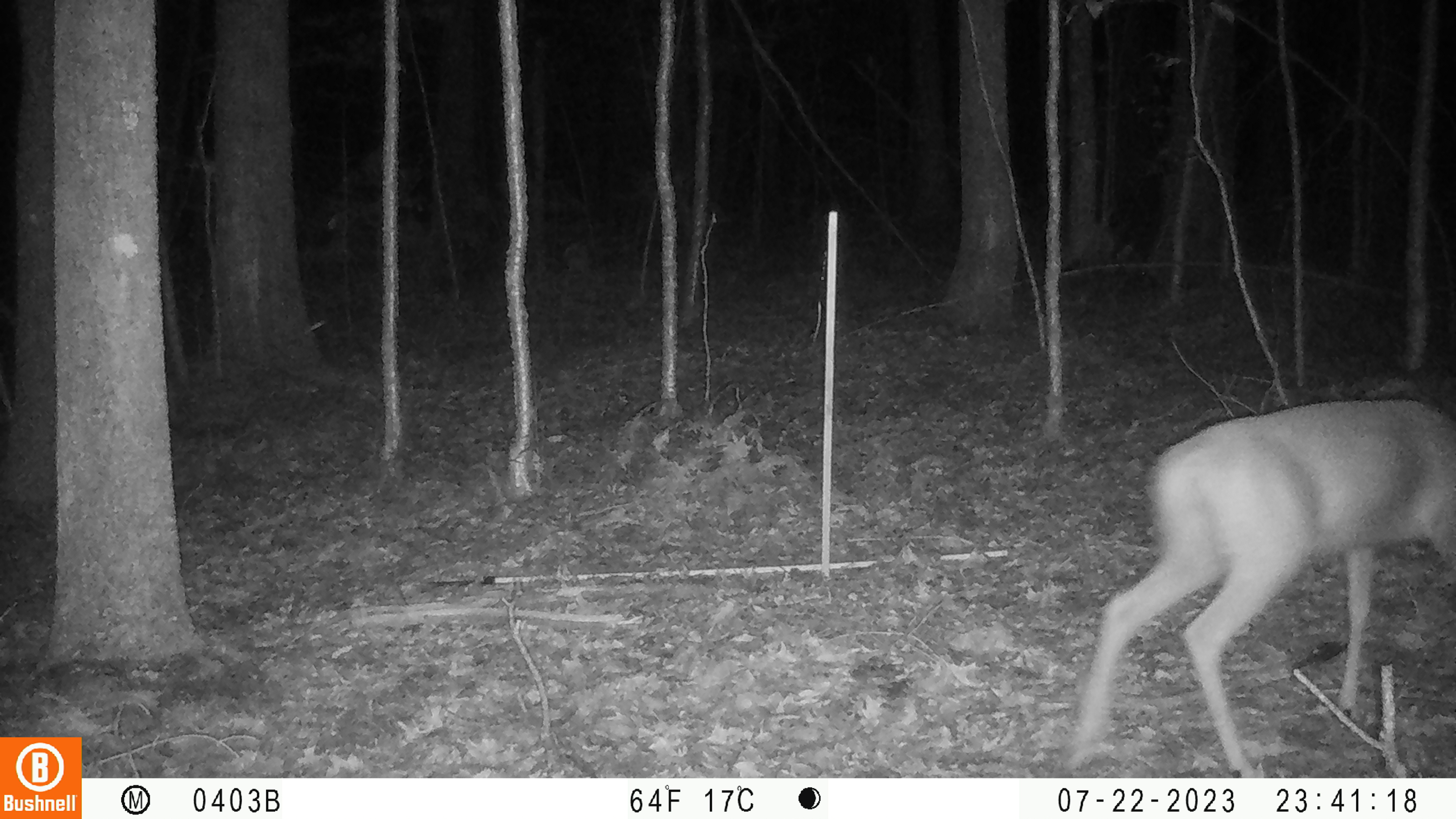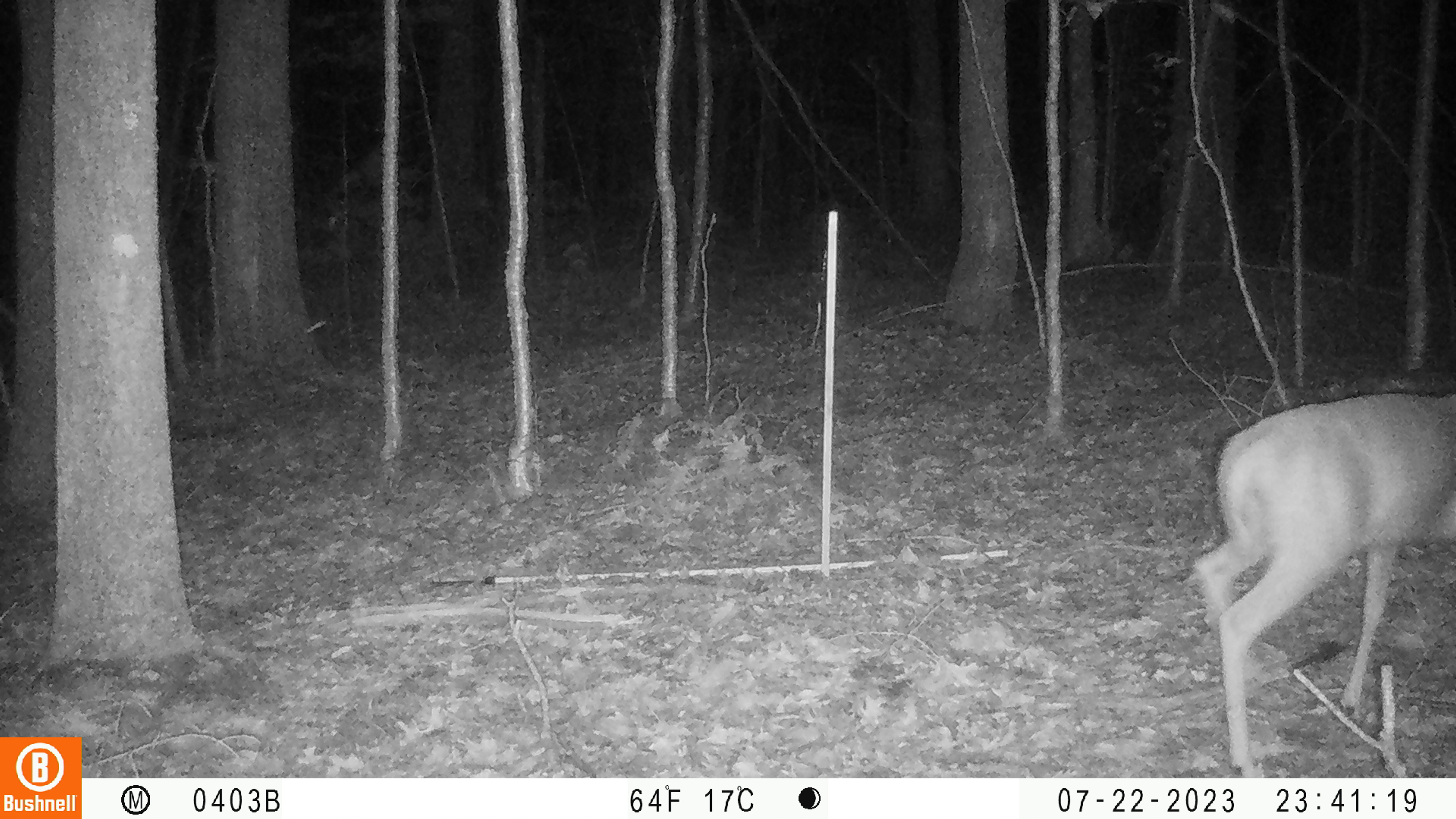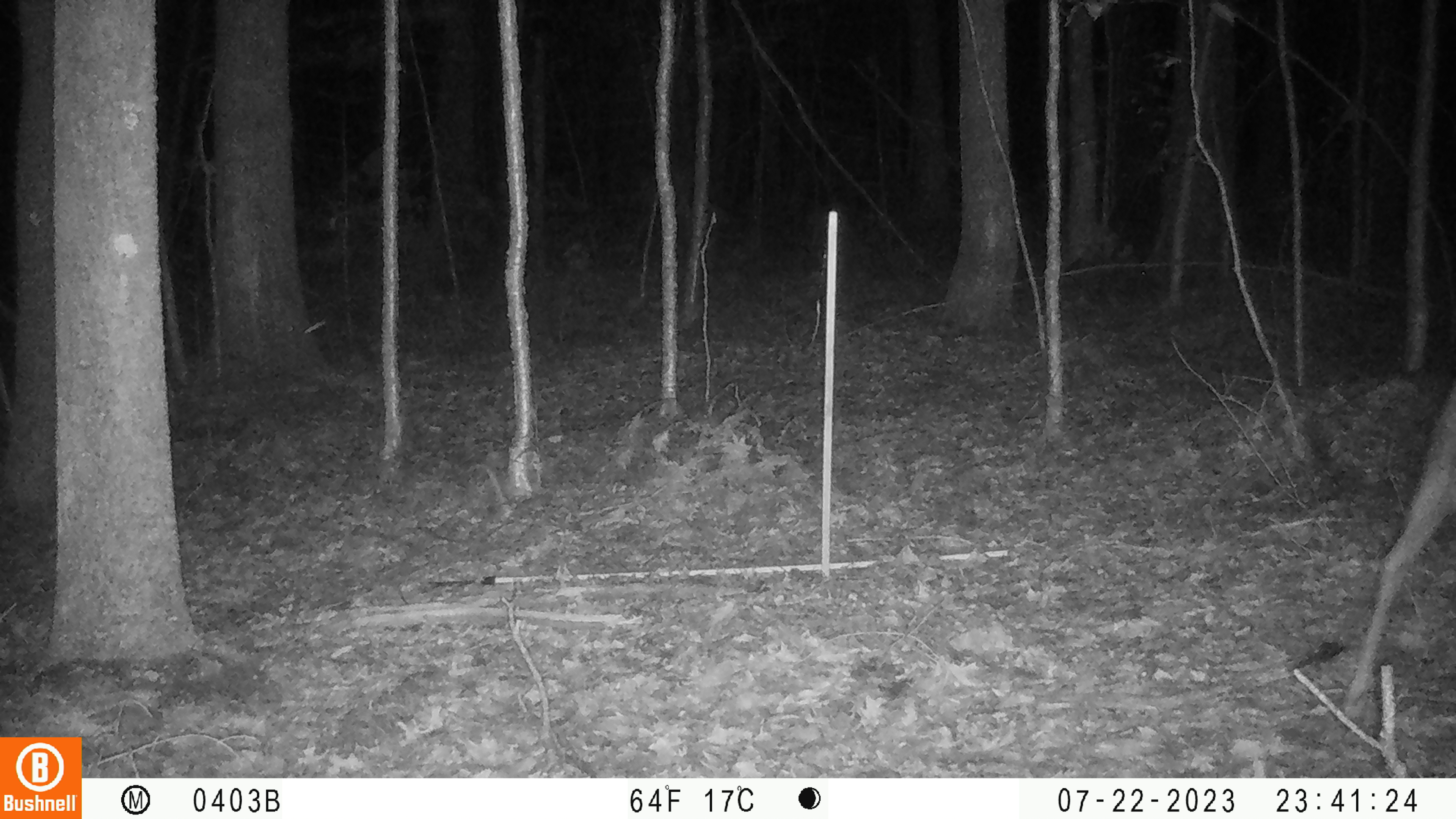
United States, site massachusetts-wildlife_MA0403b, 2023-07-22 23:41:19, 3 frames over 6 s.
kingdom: Animalia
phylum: Chordata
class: Mammalia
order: Artiodactyla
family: Cervidae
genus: Odocoileus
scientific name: Odocoileus virginianus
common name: white-tailed deer